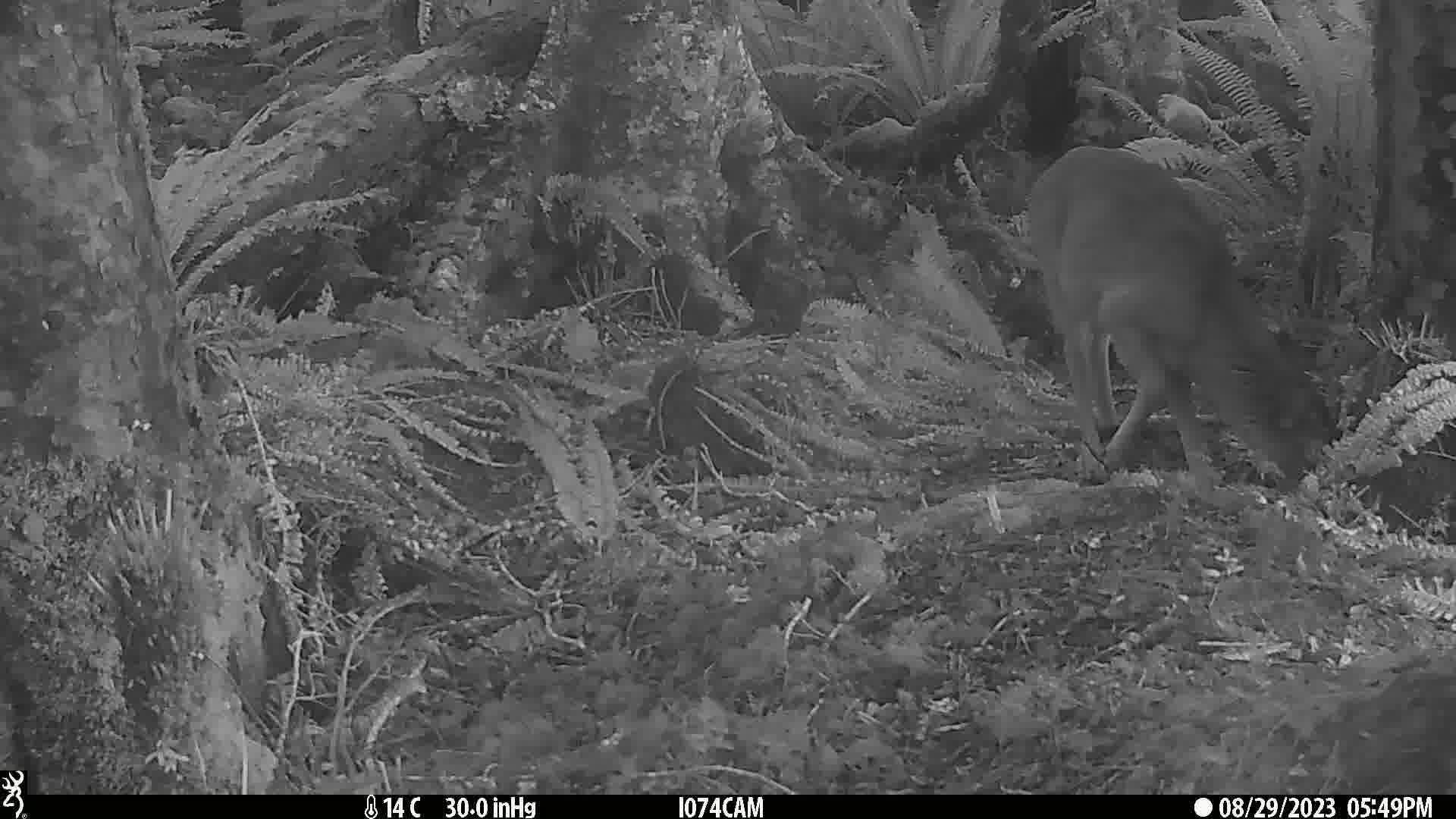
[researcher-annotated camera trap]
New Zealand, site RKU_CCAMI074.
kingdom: Animalia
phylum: Chordata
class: Mammalia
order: Artiodactyla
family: Cervidae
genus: Odocoileus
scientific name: Odocoileus virginianus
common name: white-tailed deer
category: white tailed deer